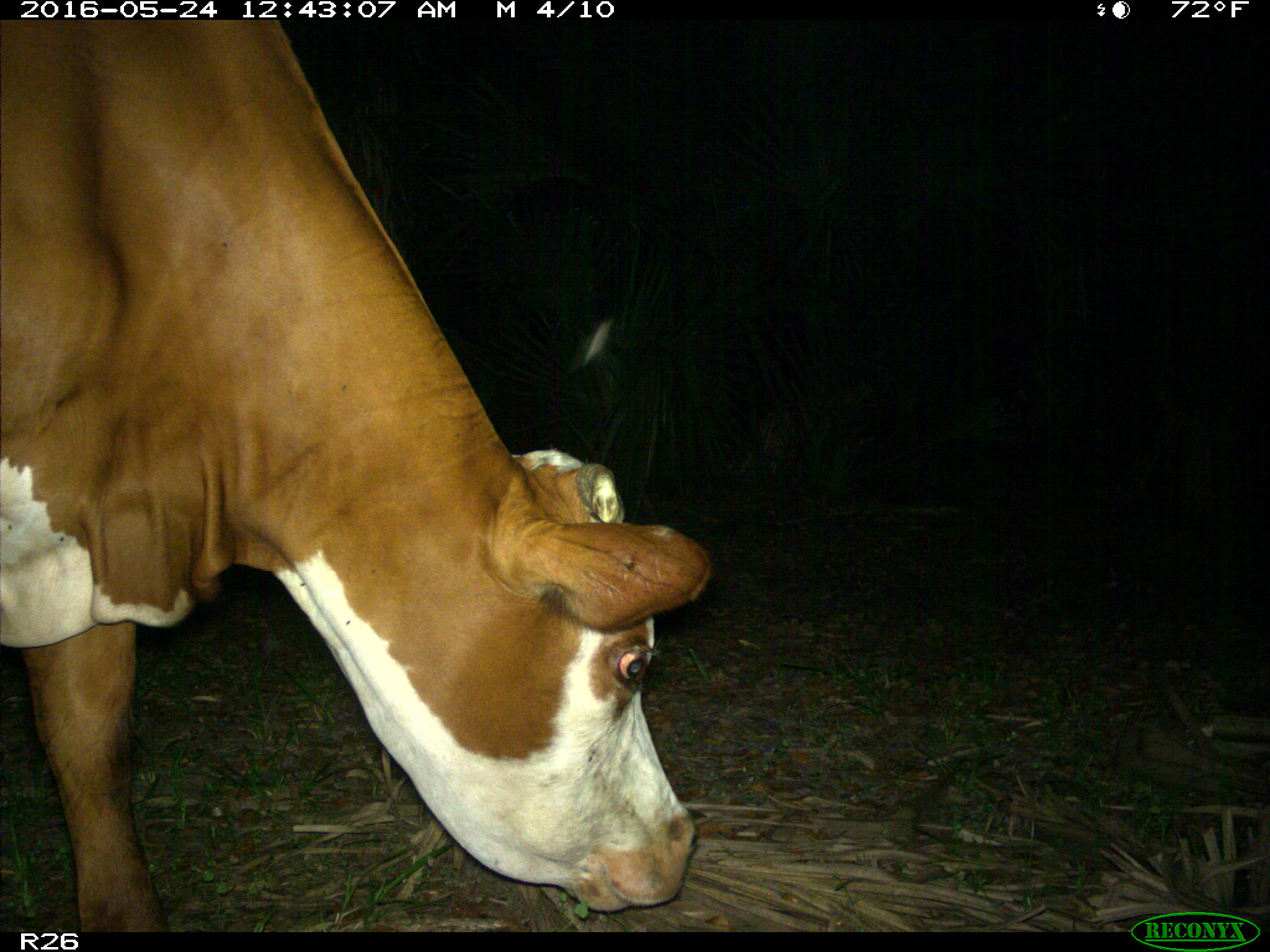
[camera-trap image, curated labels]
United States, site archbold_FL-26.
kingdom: Animalia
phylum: Chordata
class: Mammalia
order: Artiodactyla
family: Bovidae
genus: Bos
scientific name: Bos taurus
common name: domestic cow